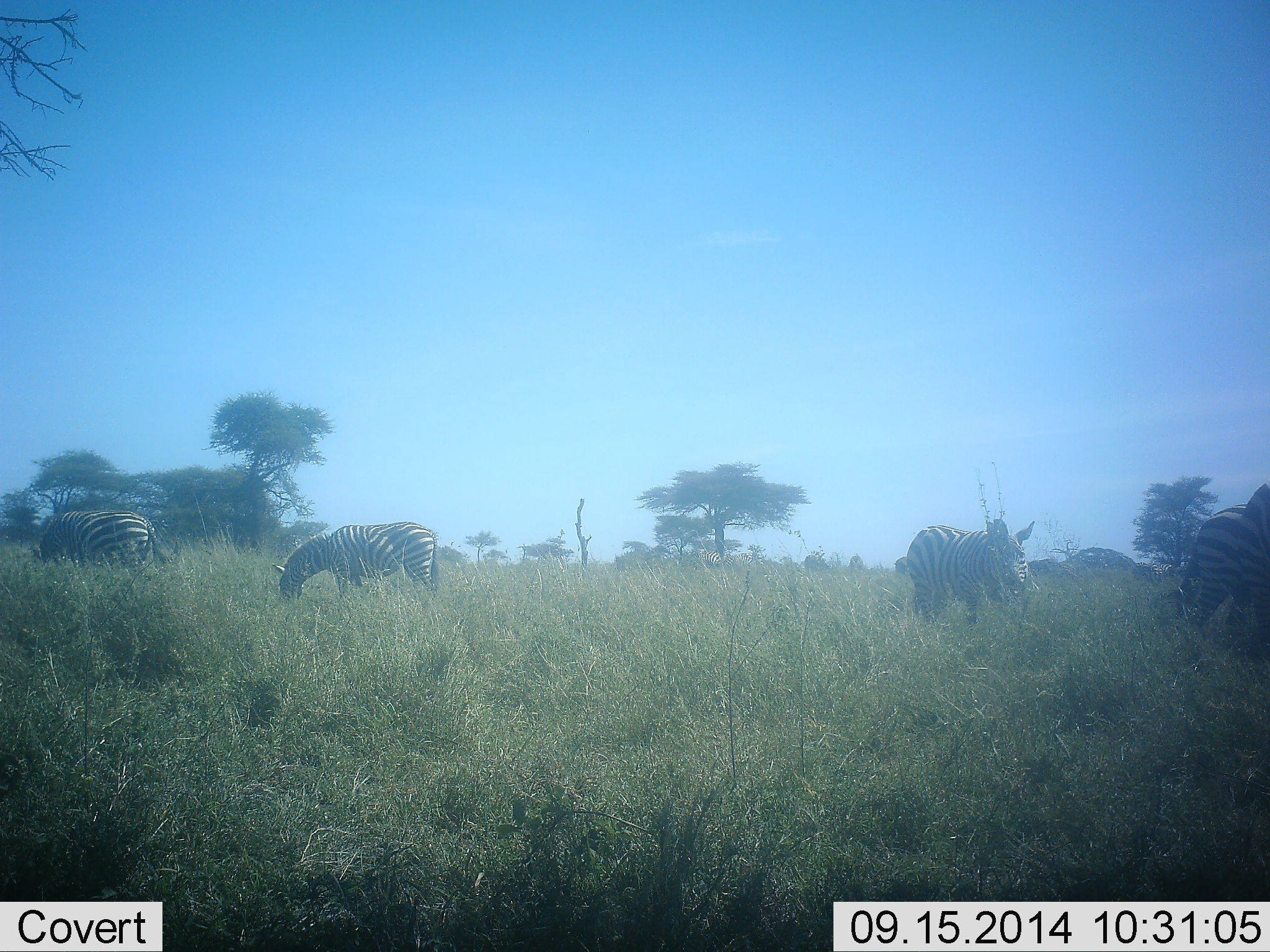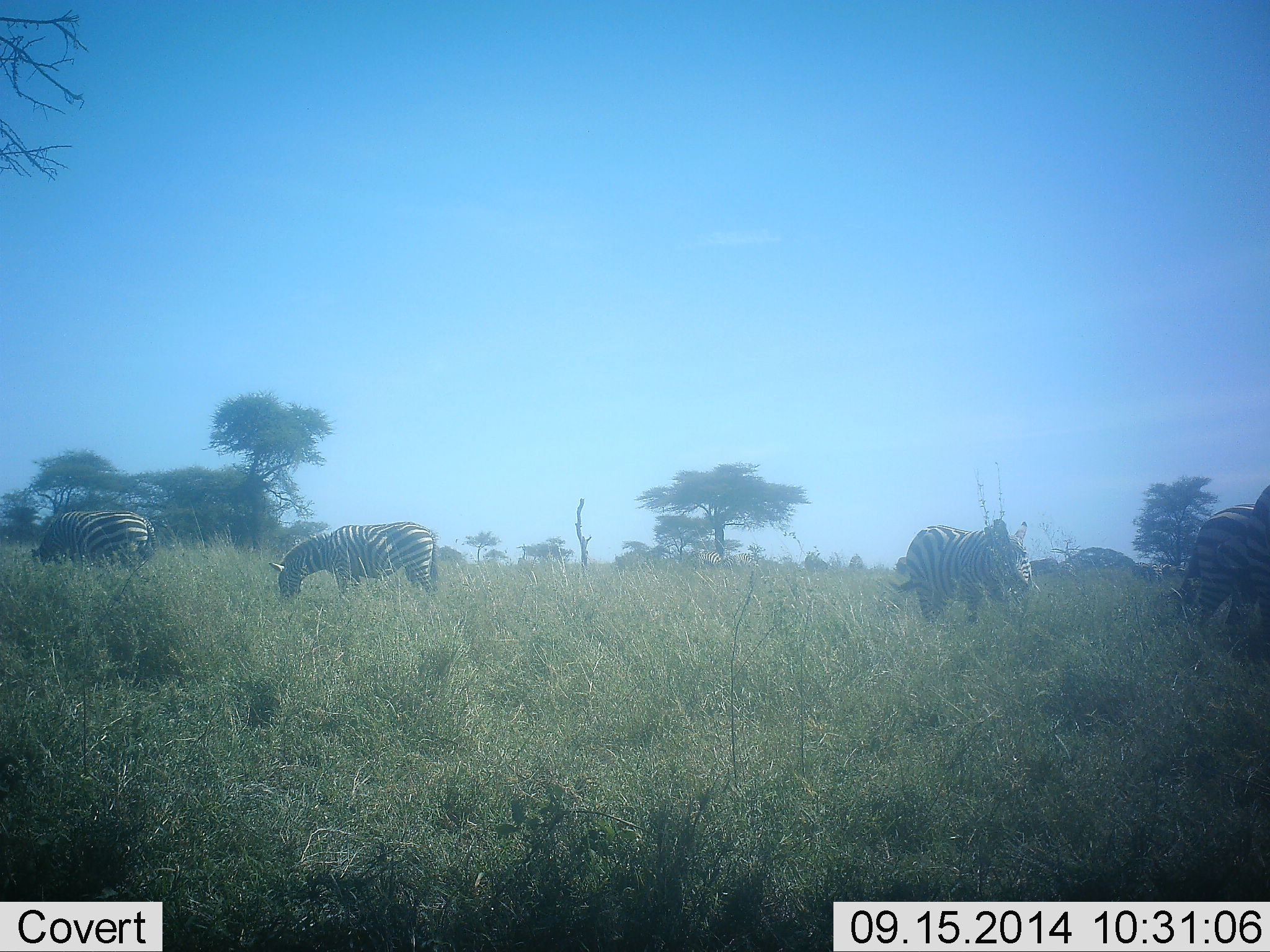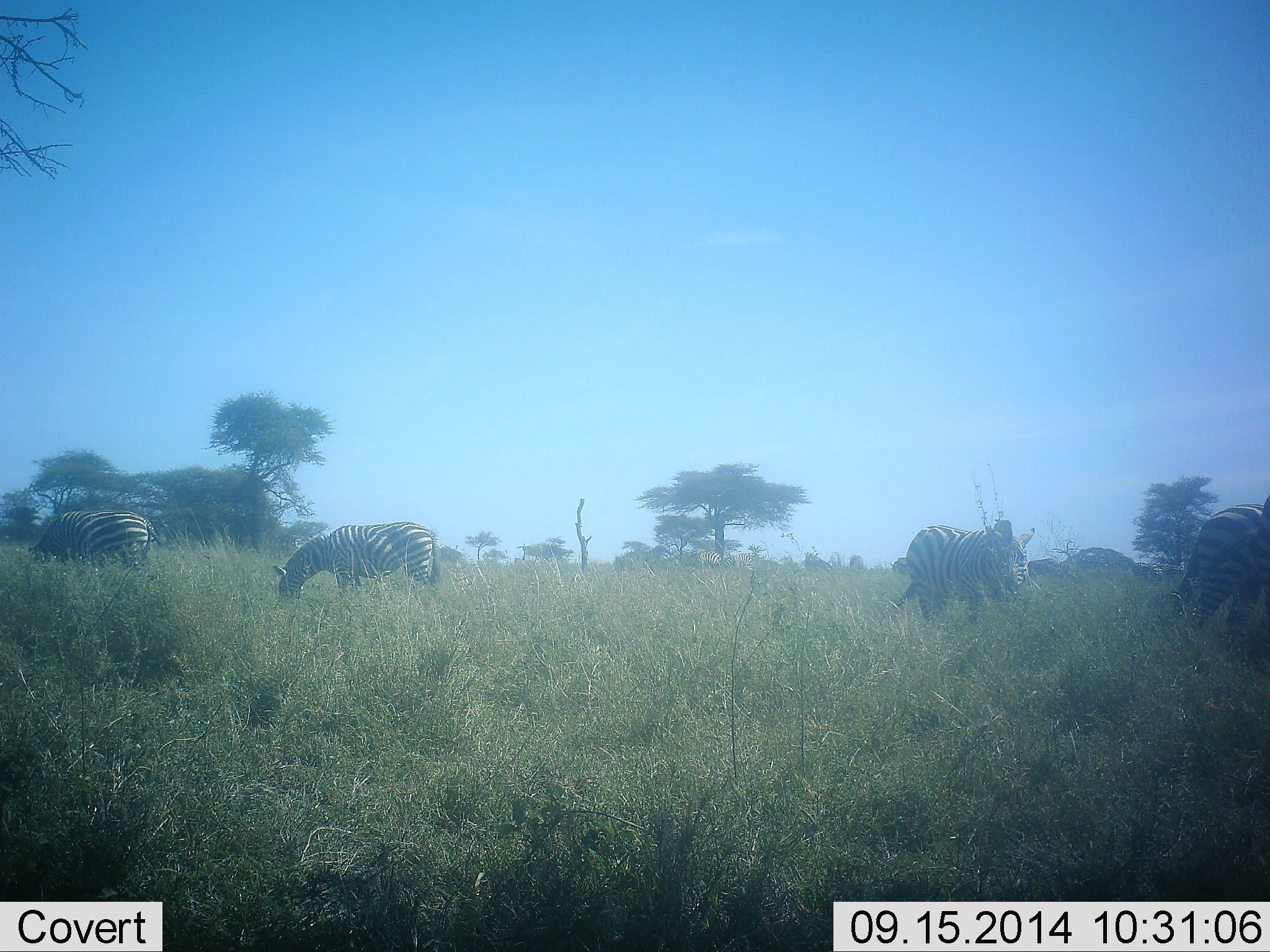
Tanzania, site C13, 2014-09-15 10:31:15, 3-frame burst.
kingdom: Animalia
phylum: Chordata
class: Mammalia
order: Perissodactyla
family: Equidae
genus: Equus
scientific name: Equus quagga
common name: plains zebra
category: zebra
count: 4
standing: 40%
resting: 0%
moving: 0%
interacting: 0%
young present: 0%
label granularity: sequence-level